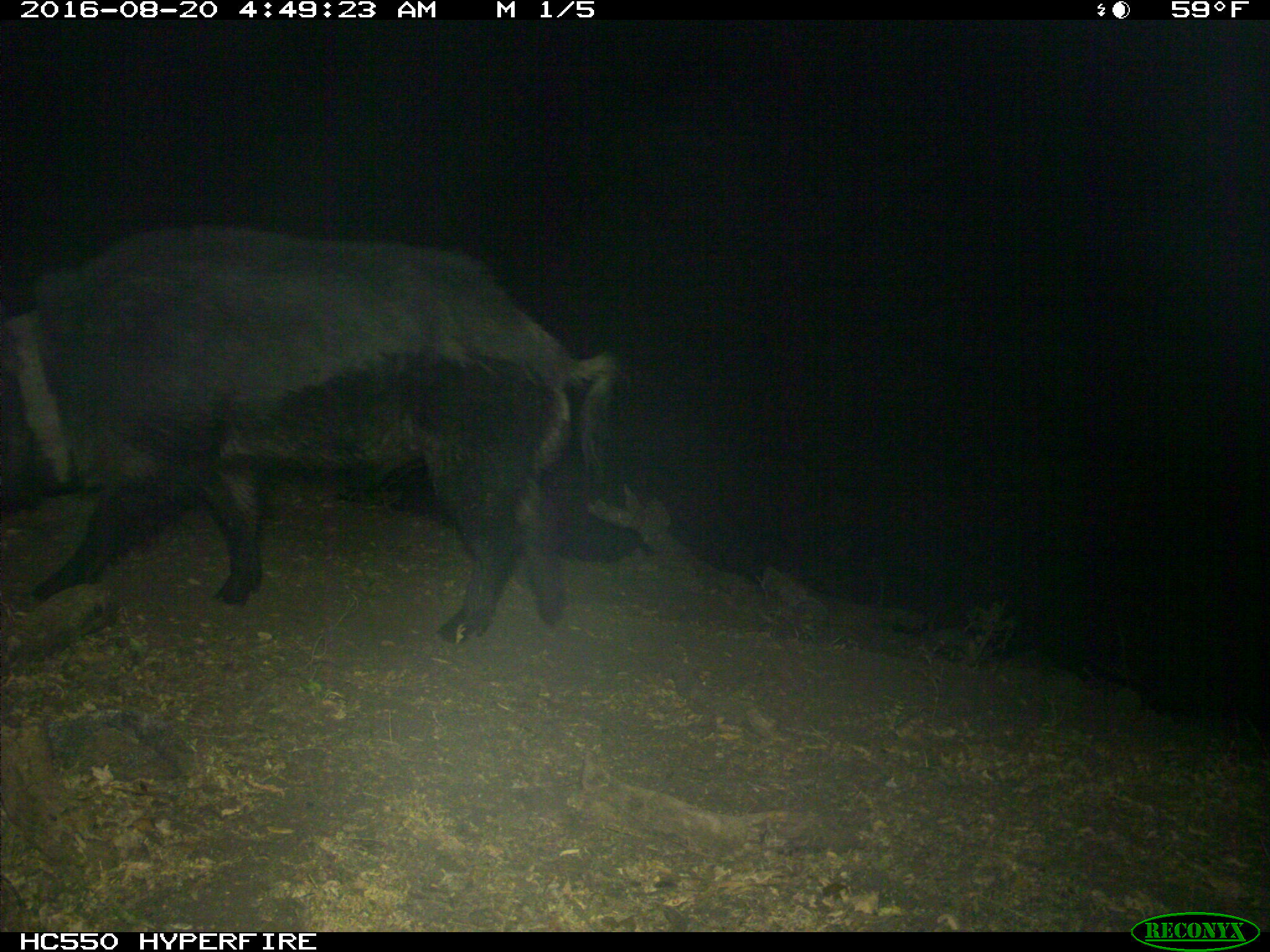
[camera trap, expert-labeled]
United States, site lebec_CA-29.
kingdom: Animalia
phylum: Chordata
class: Mammalia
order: Artiodactyla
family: Suidae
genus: Sus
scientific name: Sus scrofa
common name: wild boar